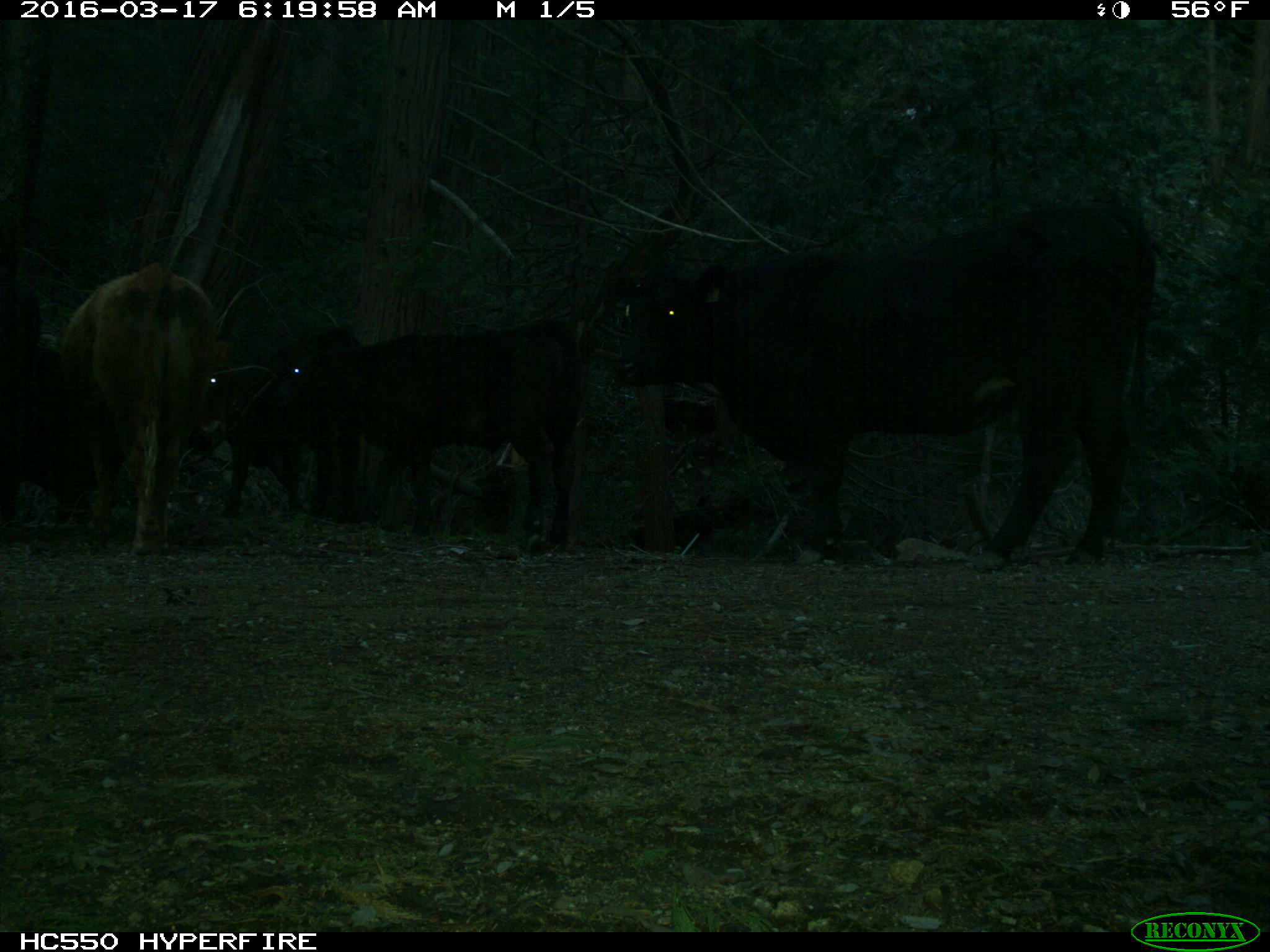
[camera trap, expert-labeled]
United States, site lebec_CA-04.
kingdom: Animalia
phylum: Chordata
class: Mammalia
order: Artiodactyla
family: Bovidae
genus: Bos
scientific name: Bos taurus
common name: domestic cow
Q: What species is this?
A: Bos taurus (domestic cow).